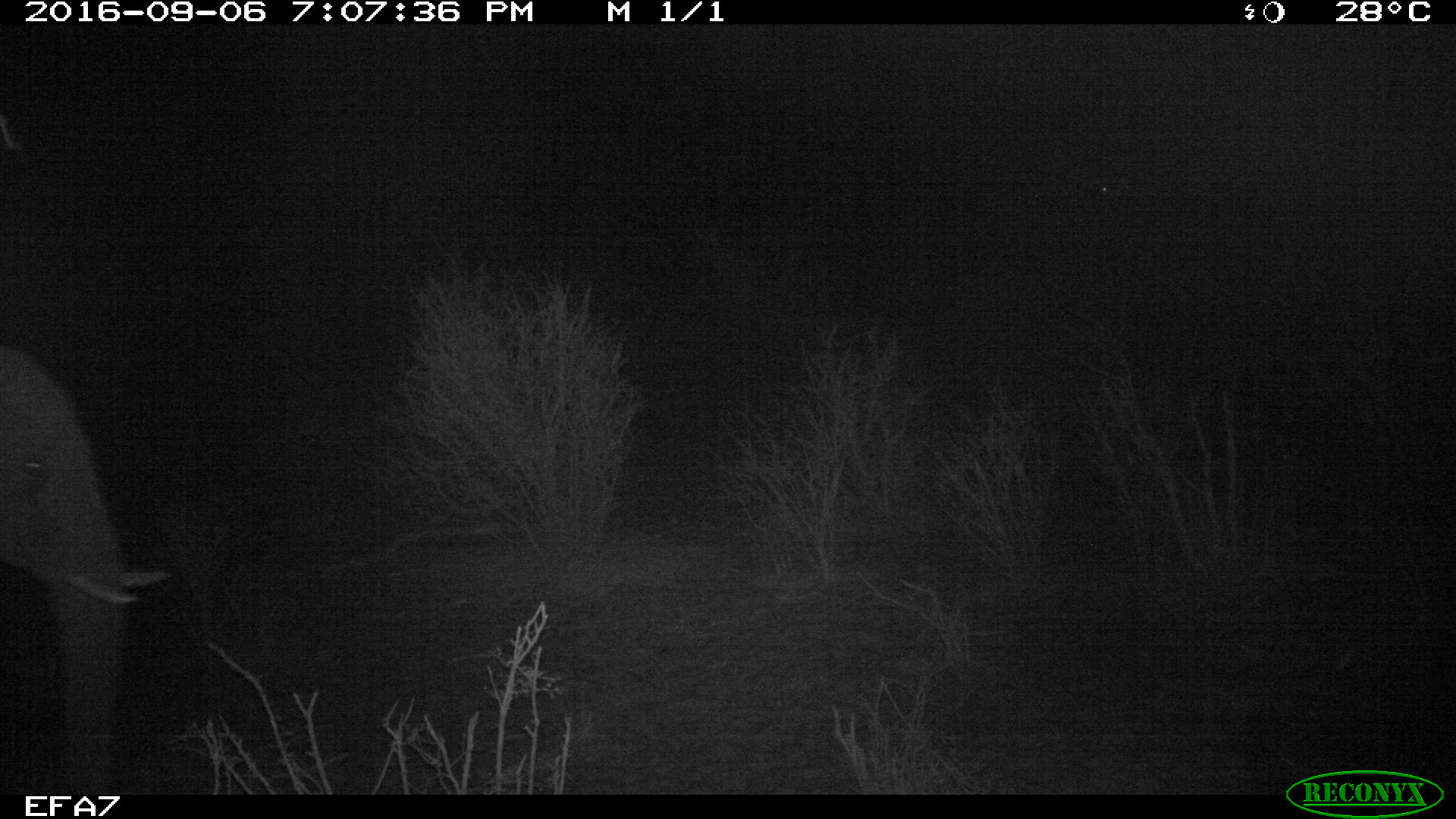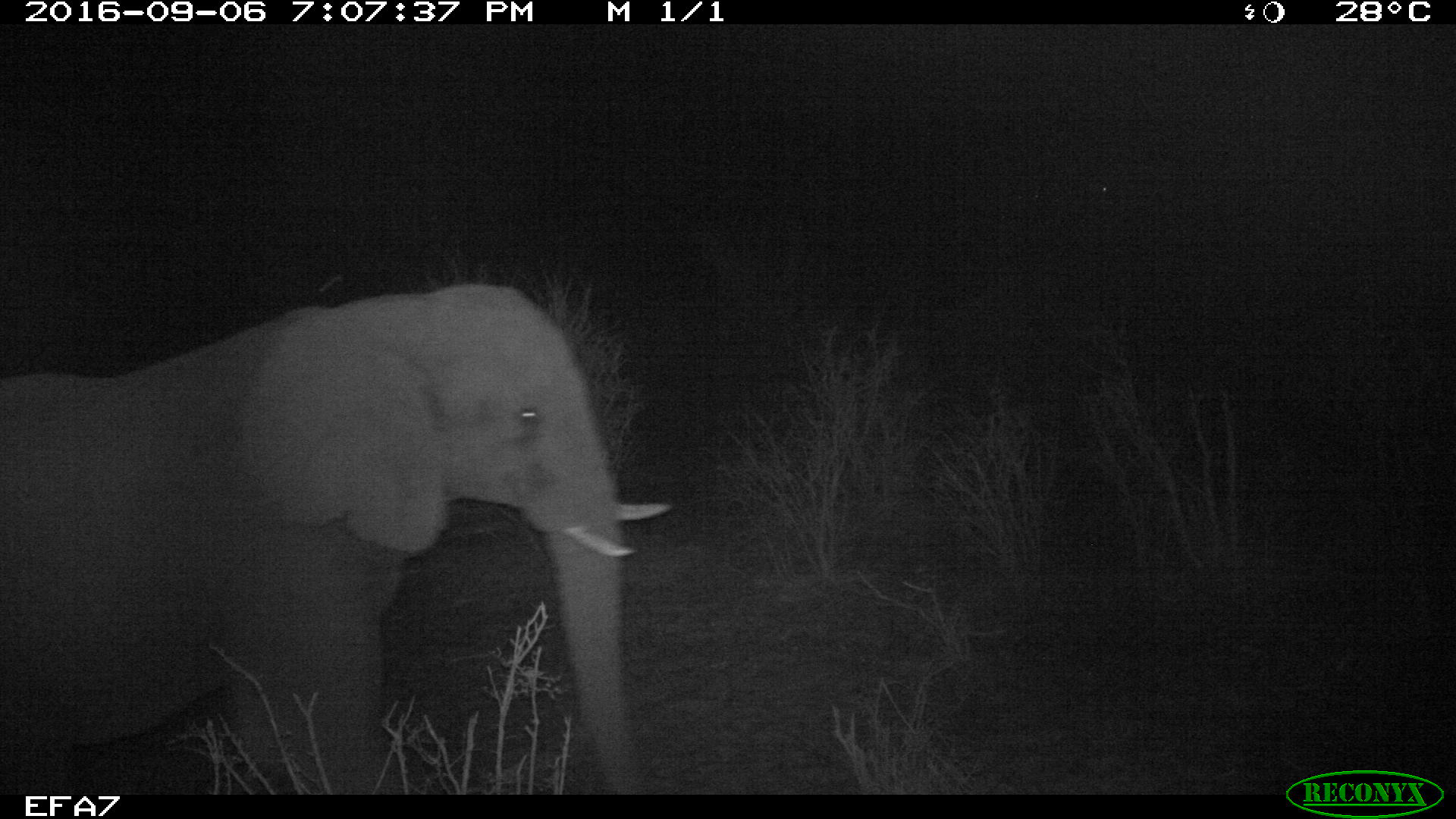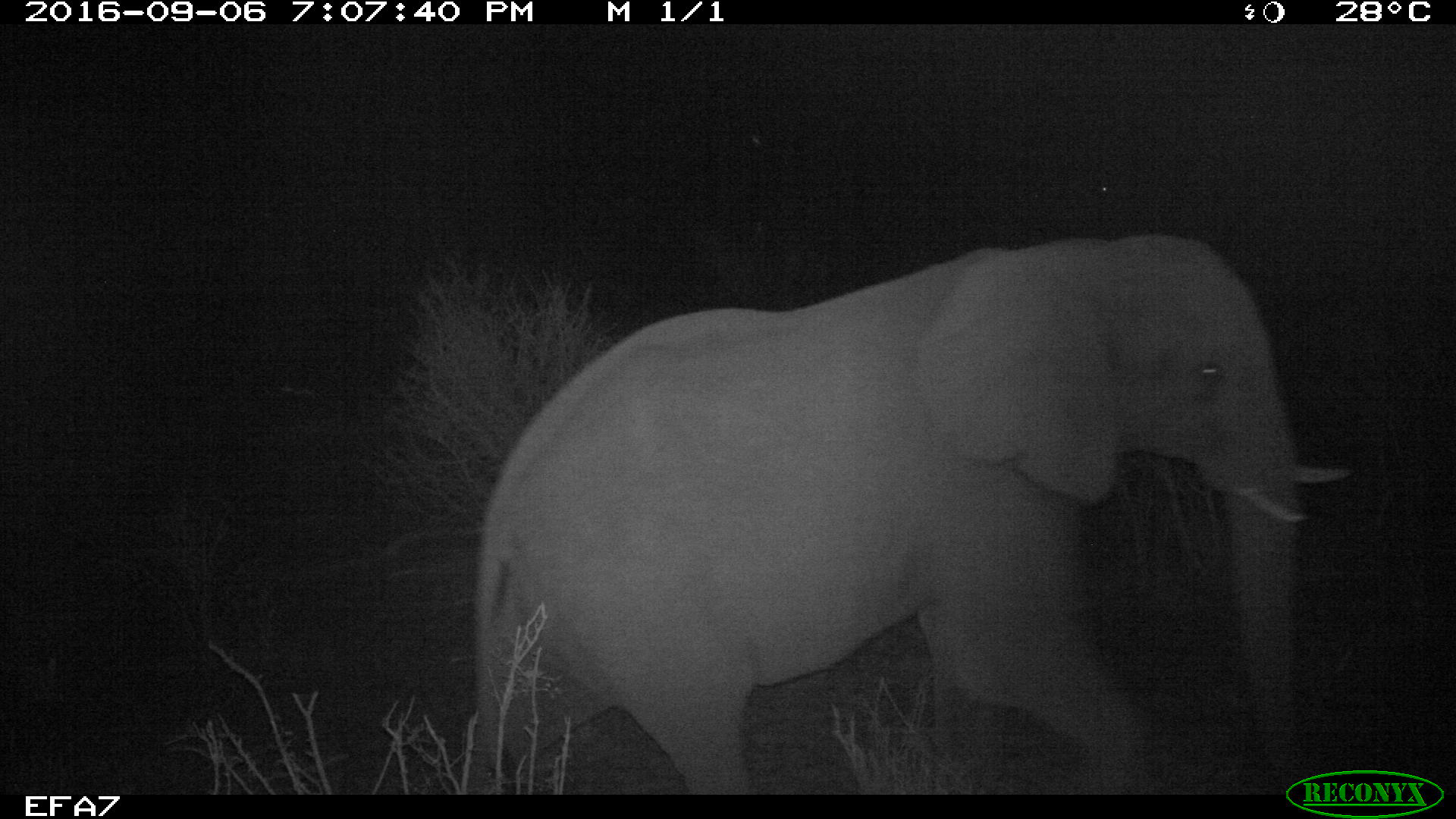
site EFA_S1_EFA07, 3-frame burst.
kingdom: Animalia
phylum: Chordata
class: Mammalia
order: Proboscidea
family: Elephantidae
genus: Loxodonta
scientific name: Loxodonta africana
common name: african bush elephant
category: elephant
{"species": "elephant (african bush elephant) (Loxodonta africana)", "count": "1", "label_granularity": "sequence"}